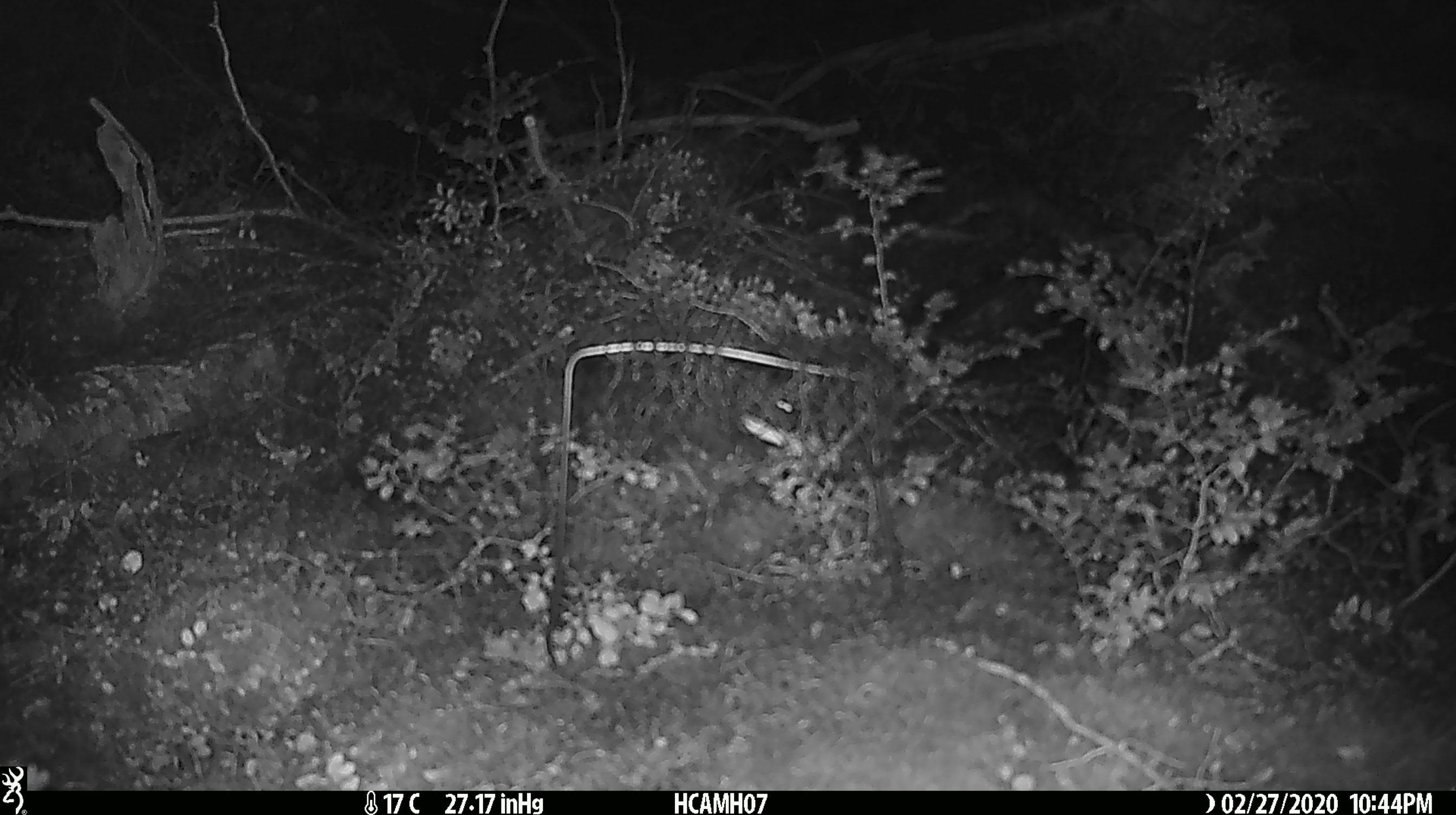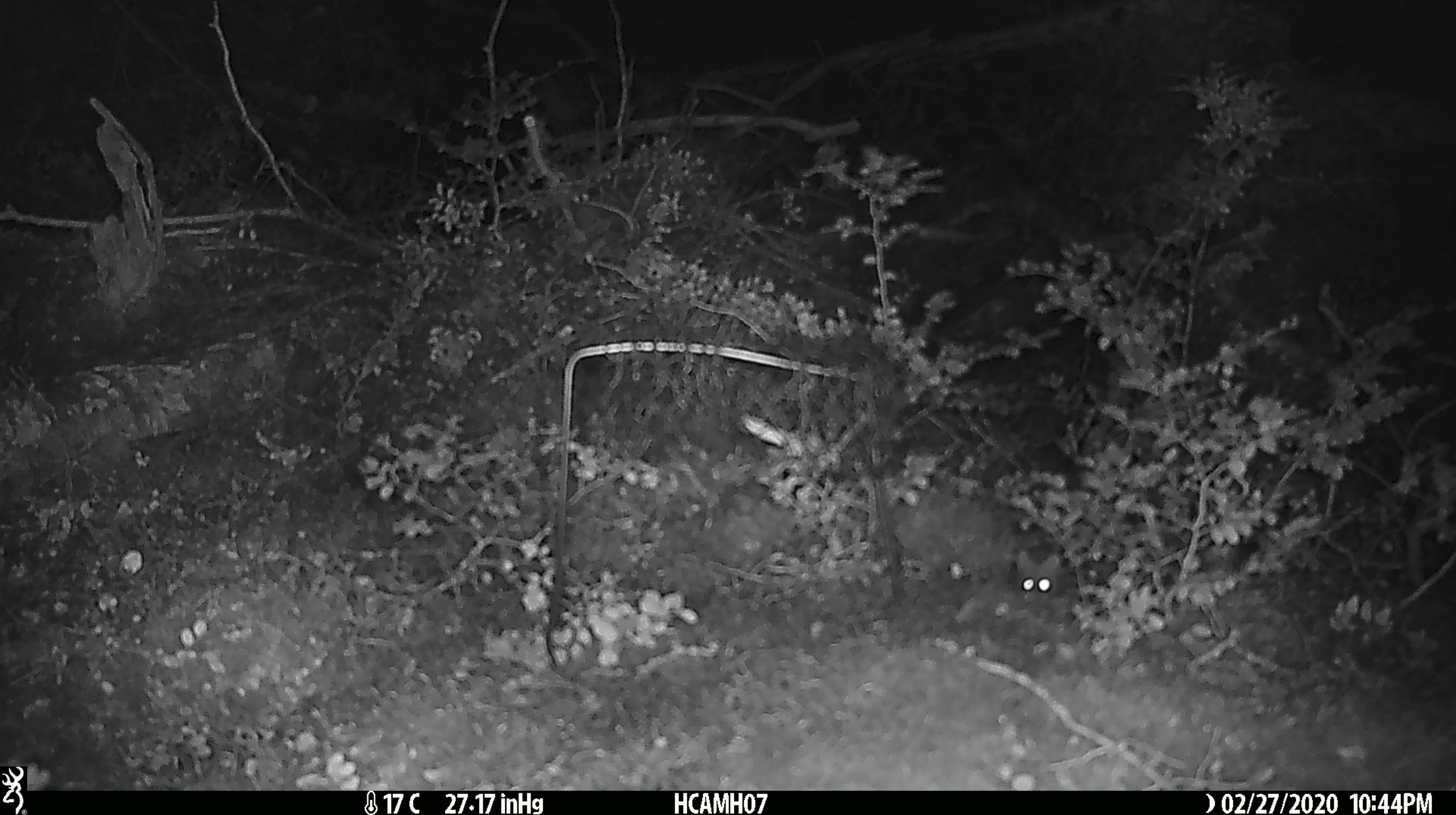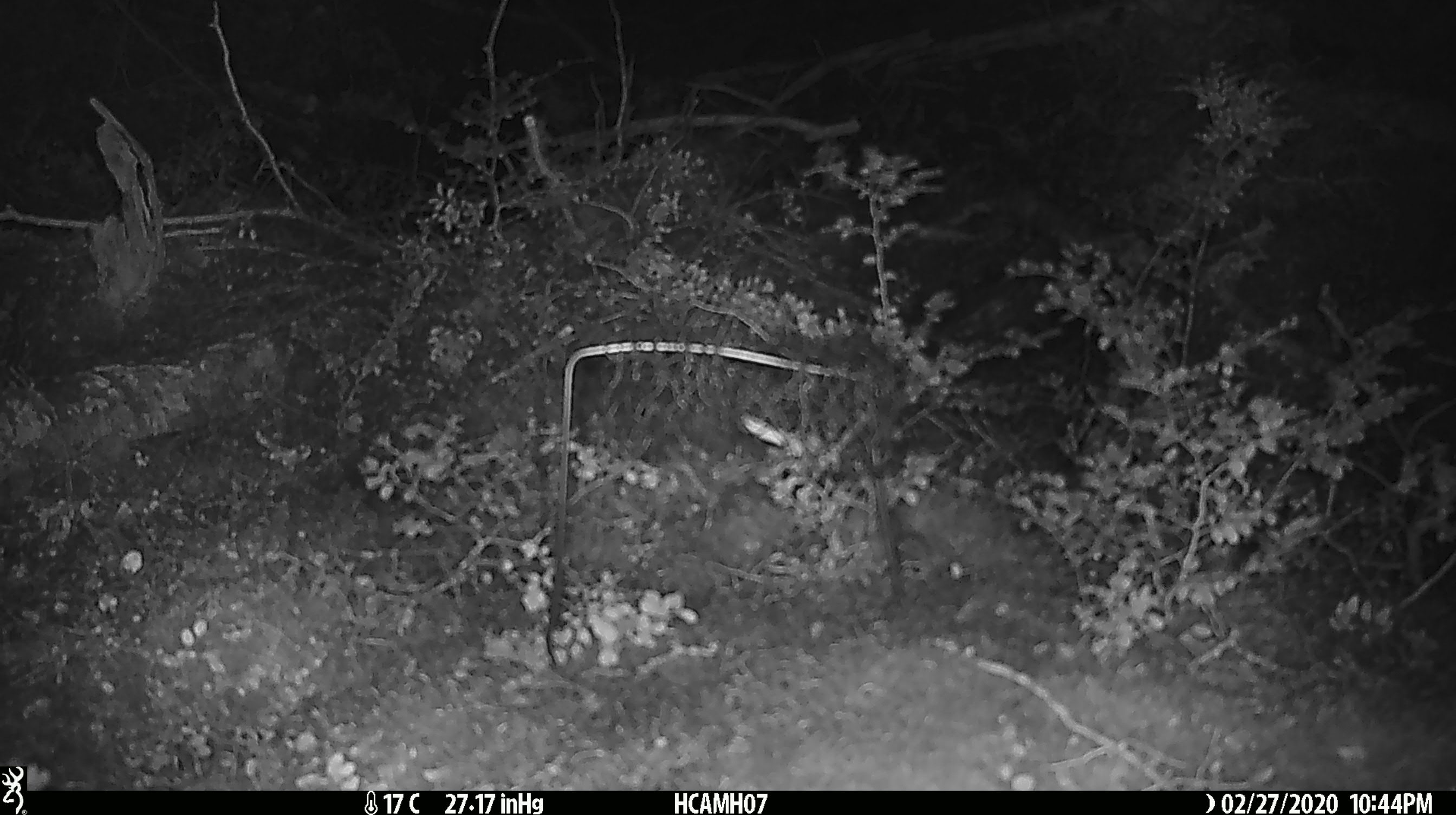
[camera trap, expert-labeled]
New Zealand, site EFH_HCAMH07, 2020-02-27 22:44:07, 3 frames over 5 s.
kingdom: Animalia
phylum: Chordata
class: Mammalia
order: Rodentia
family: Muridae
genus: Mus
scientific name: Mus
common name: mouse